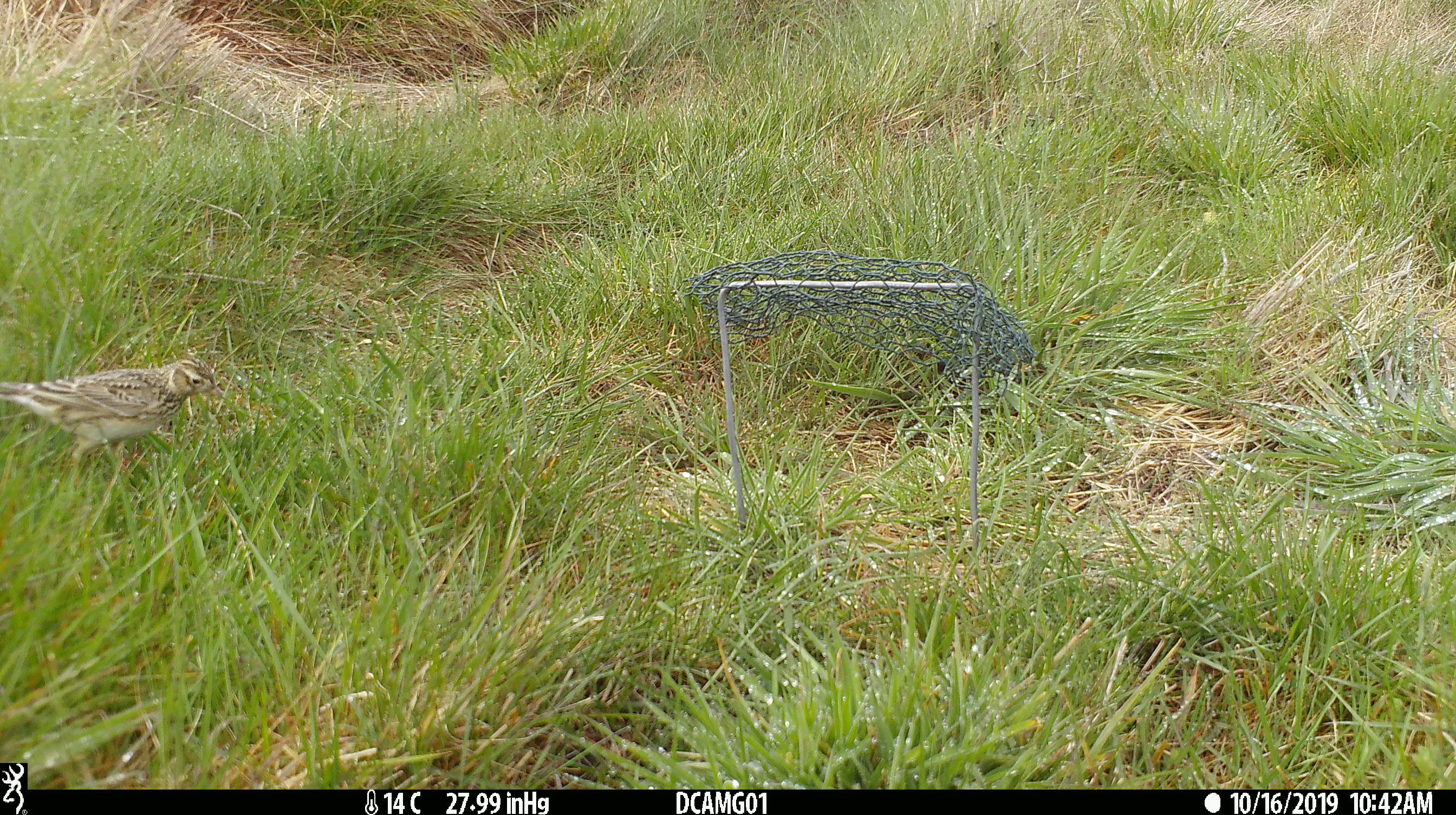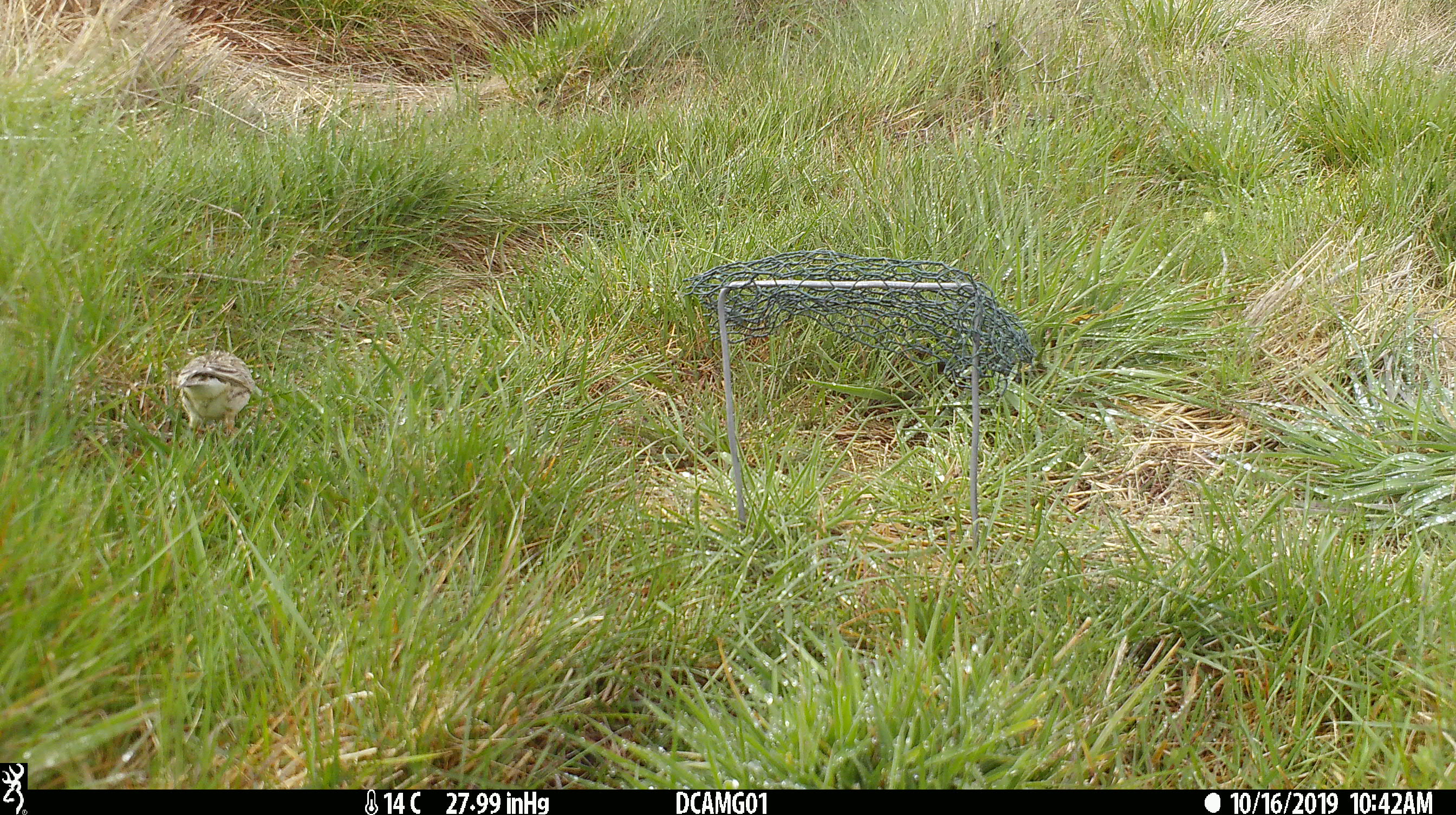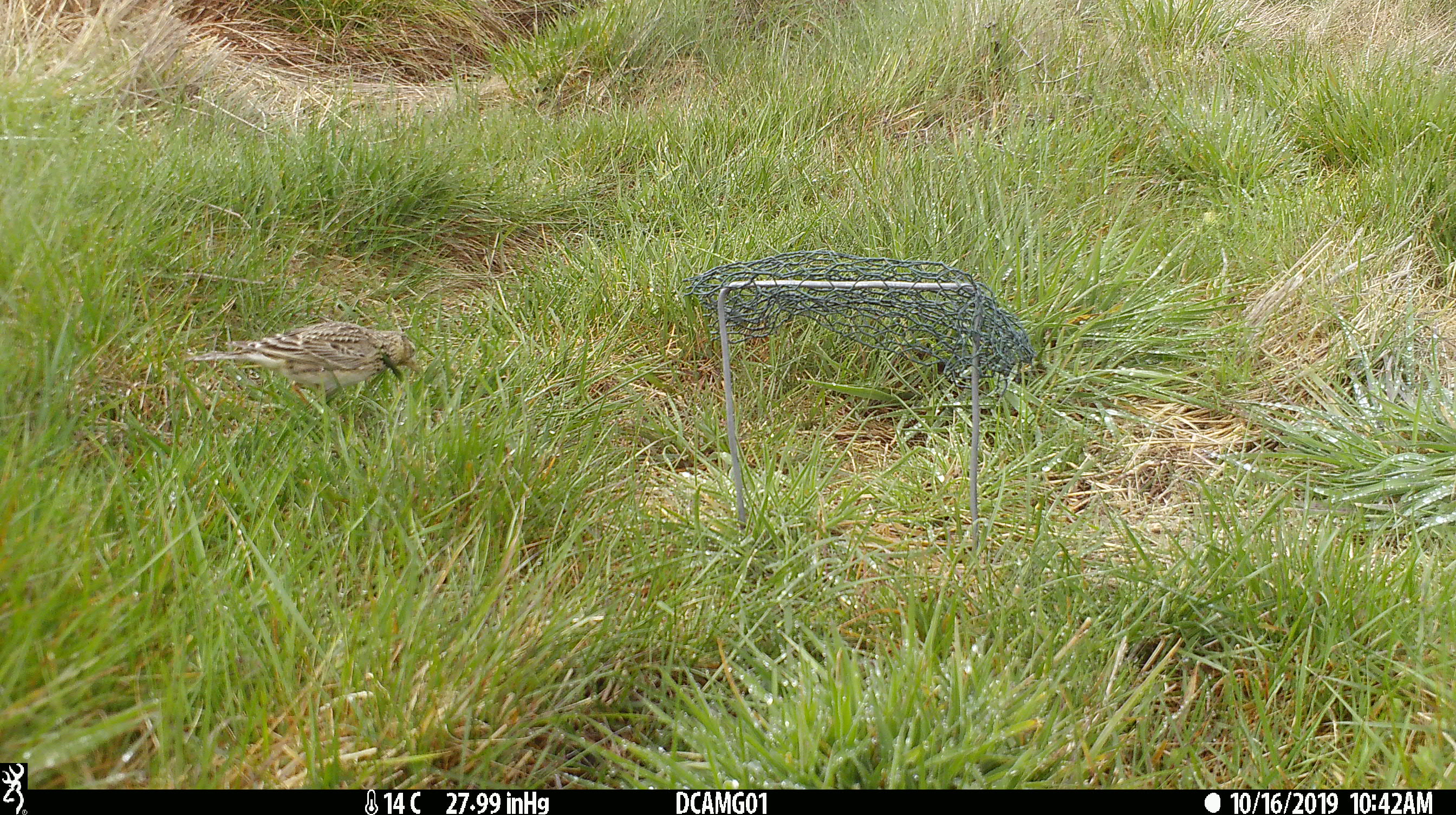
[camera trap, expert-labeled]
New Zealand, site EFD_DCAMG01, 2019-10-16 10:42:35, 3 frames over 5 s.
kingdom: Animalia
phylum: Chordata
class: Aves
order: Passeriformes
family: Motacillidae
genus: Anthus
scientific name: Anthus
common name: pipit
Pipit (Anthus).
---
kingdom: Animalia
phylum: Chordata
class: Mammalia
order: Rodentia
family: Muridae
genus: Mus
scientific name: Mus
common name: mouse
Mouse (Mus).